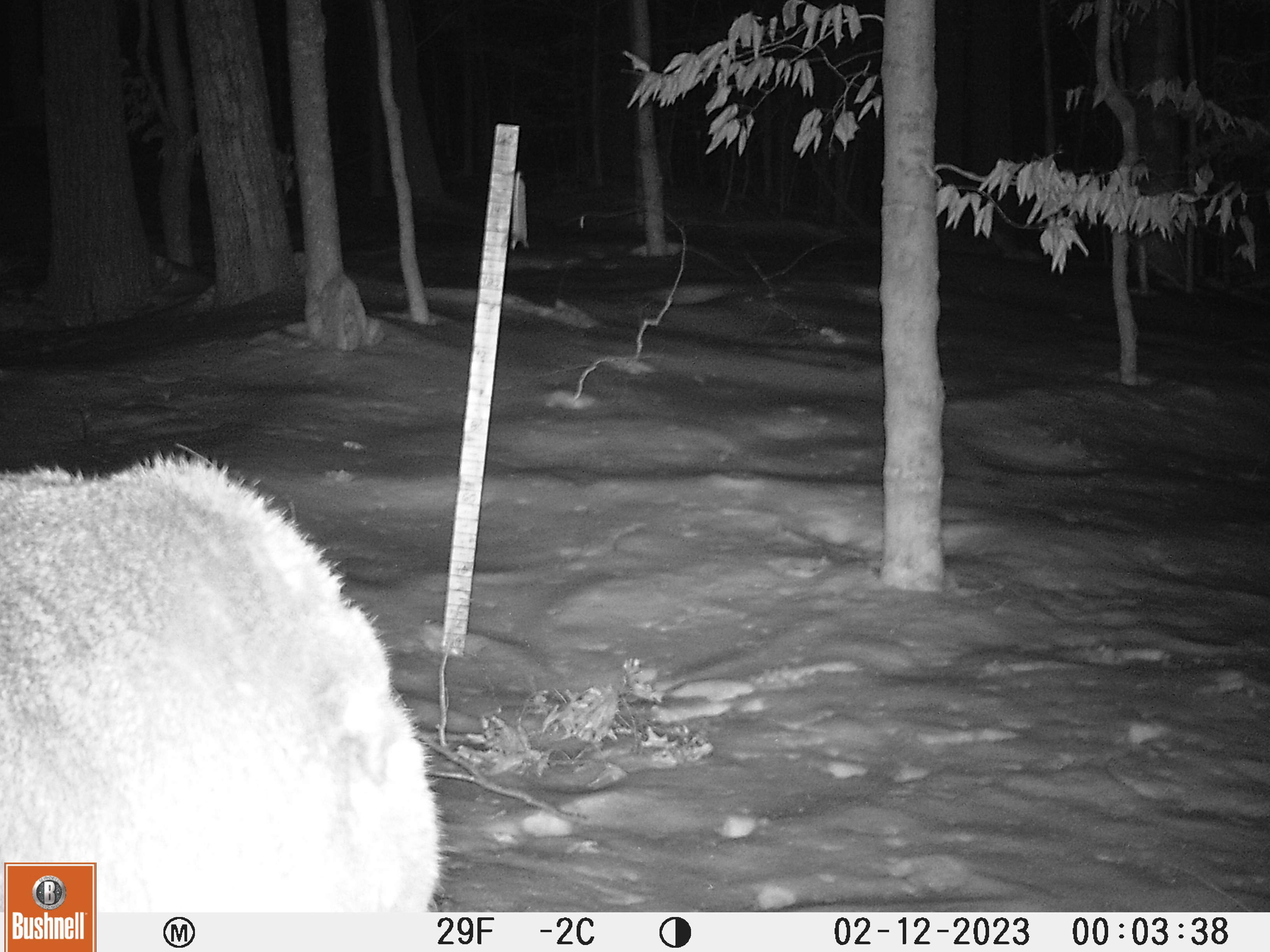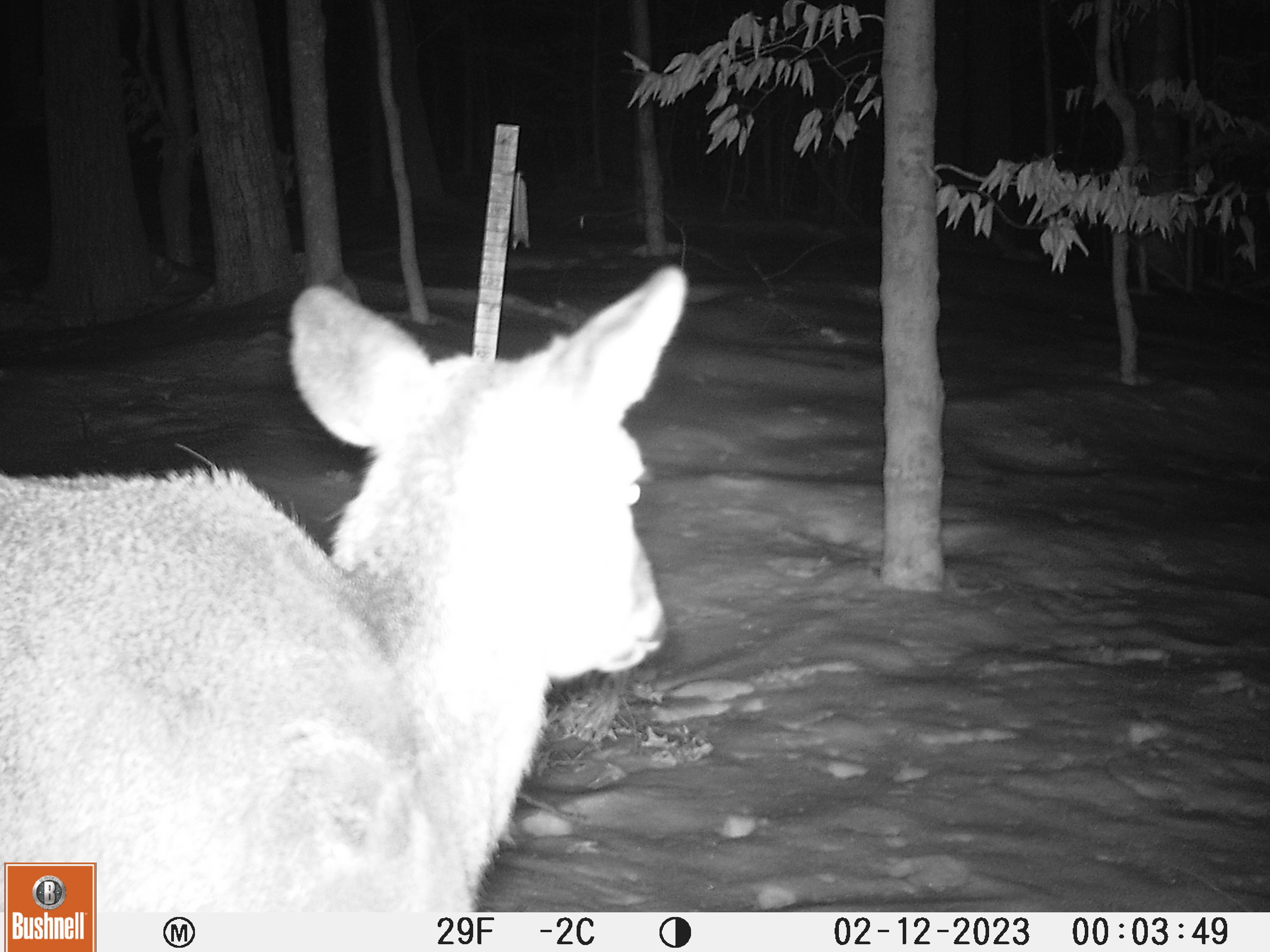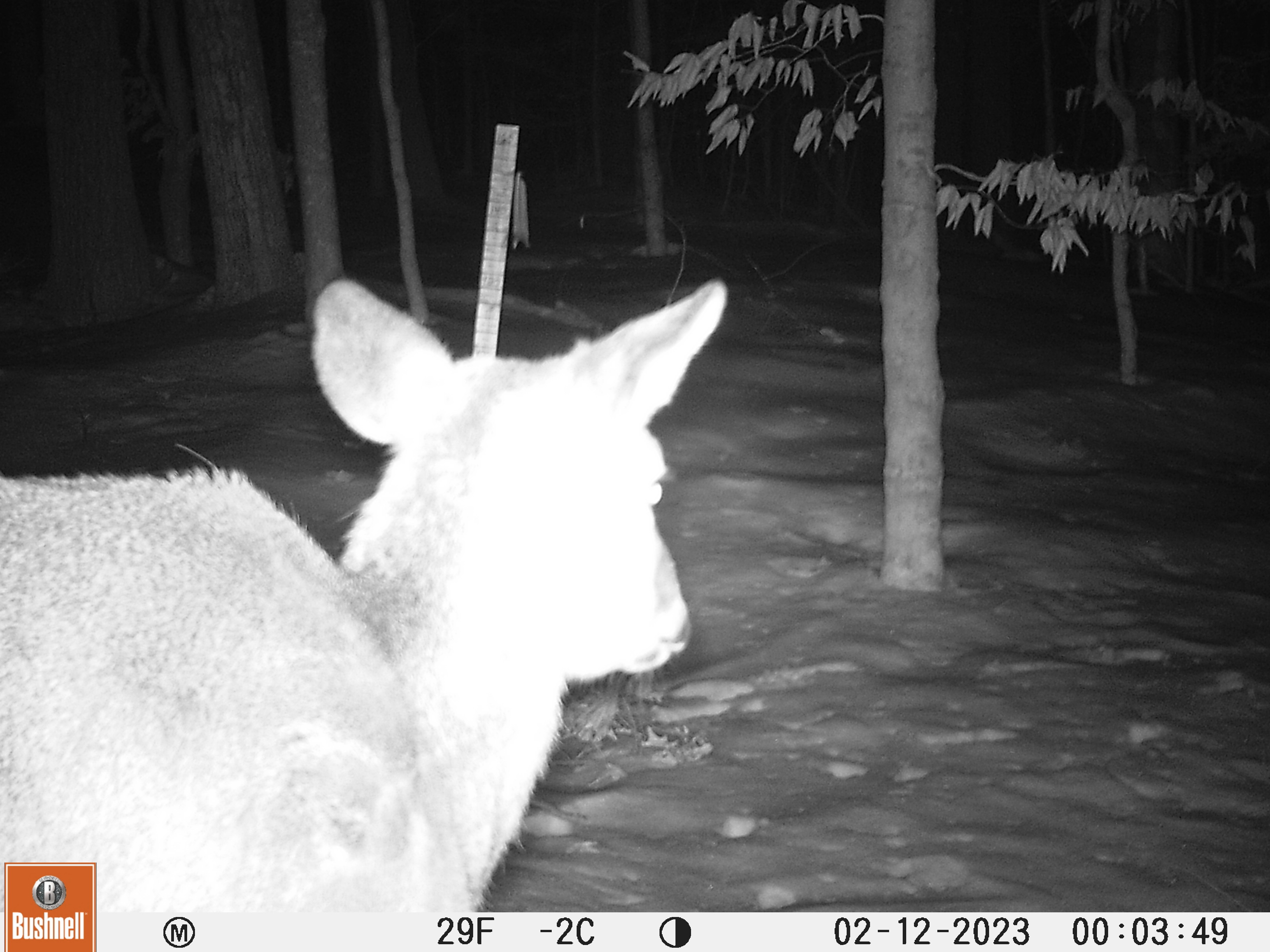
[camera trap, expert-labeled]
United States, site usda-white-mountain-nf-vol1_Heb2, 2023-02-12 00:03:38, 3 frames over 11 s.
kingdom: Animalia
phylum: Chordata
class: Mammalia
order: Artiodactyla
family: Cervidae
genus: Odocoileus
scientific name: Odocoileus virginianus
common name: white-tailed deer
White-tailed deer (Odocoileus virginianus).